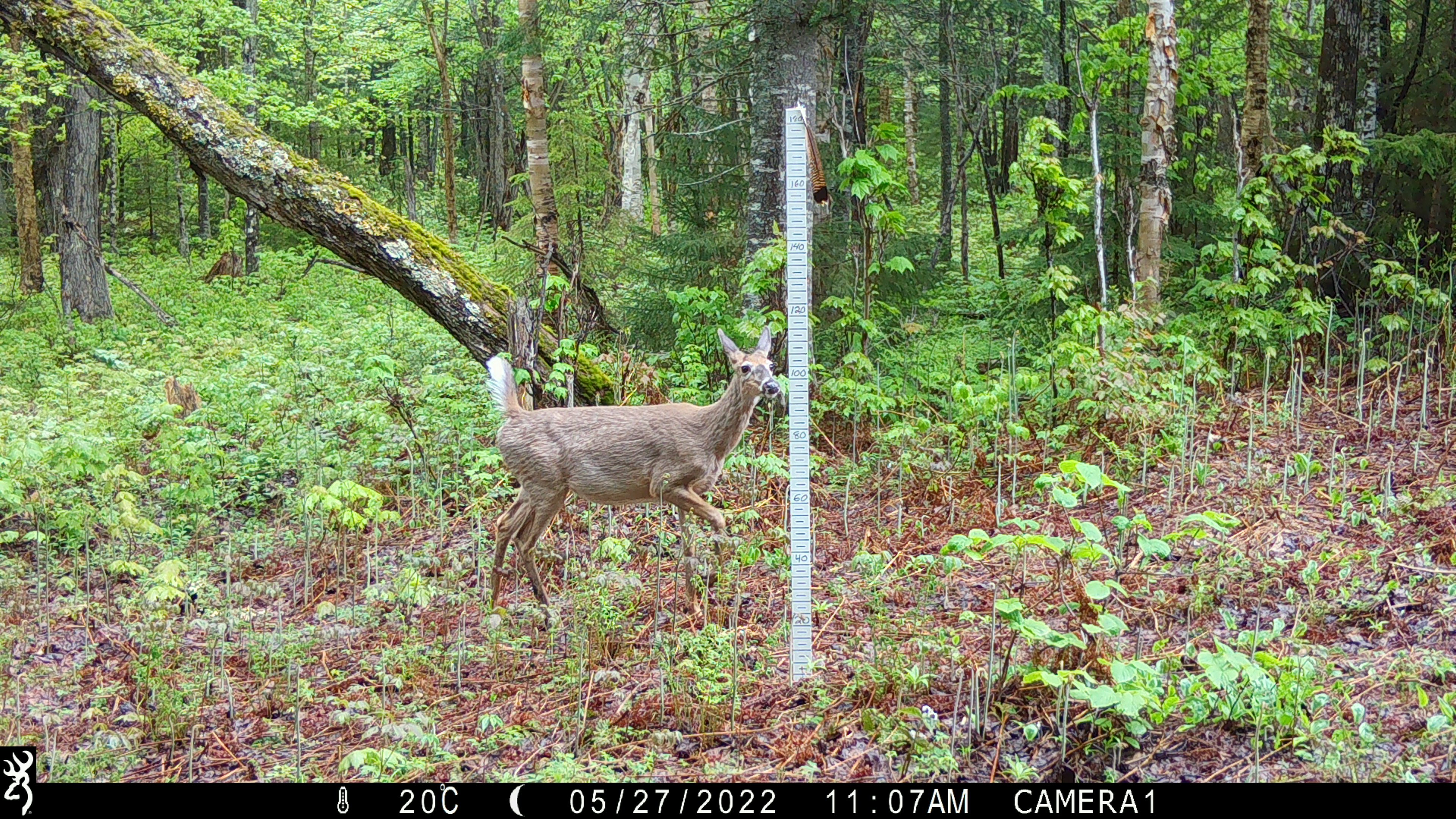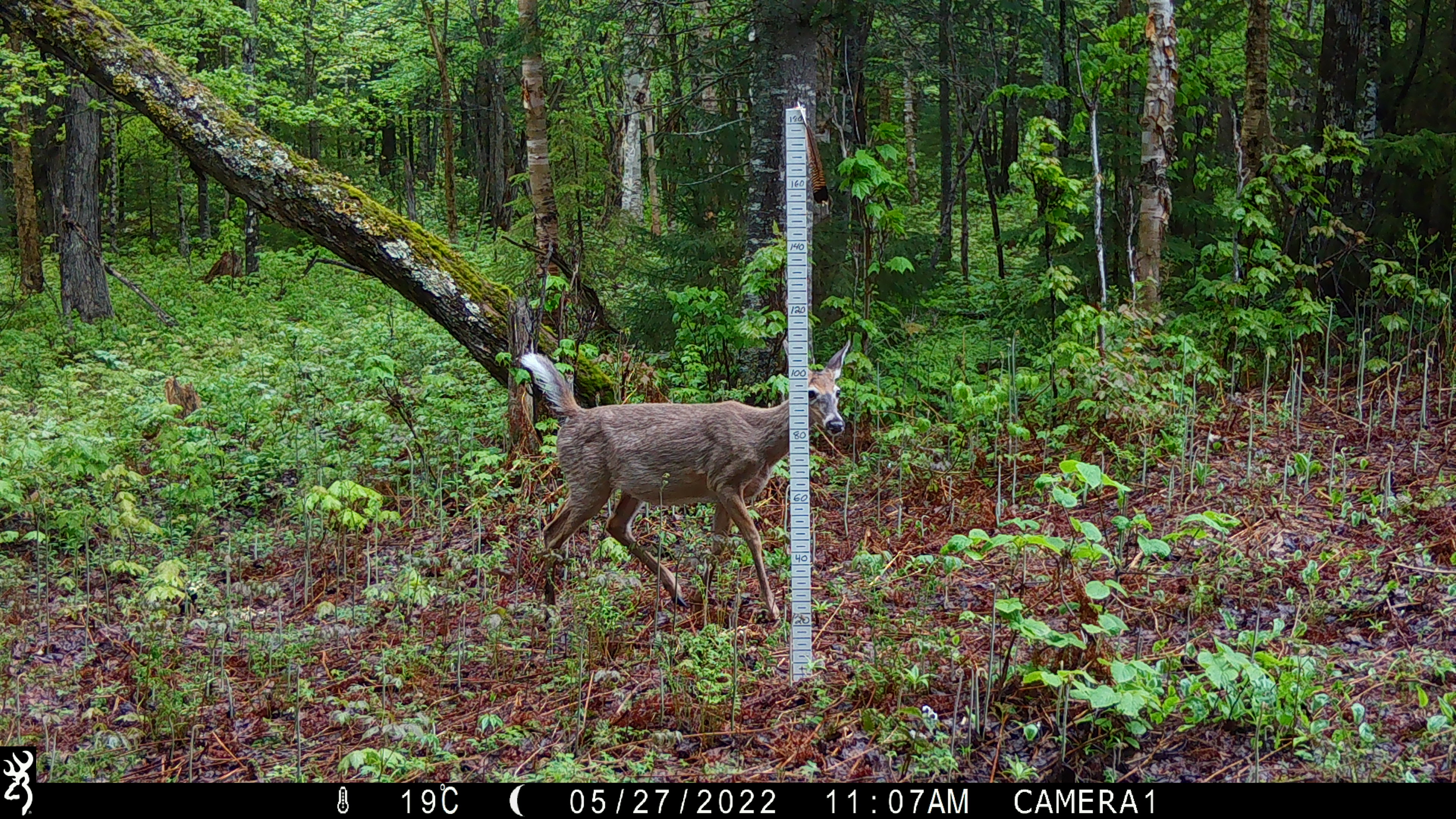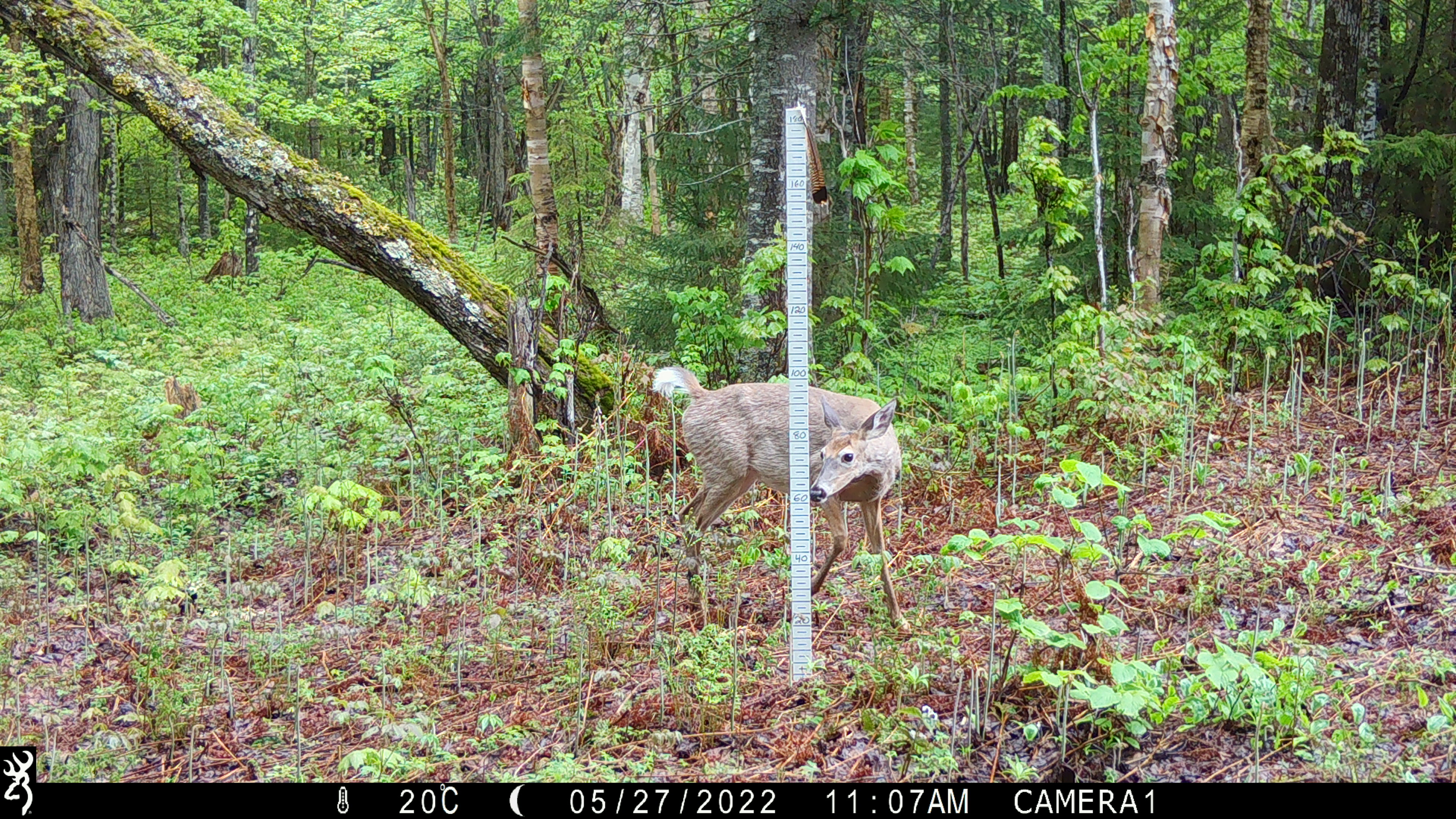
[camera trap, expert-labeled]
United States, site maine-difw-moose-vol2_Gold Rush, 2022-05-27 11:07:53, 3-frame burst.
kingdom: Animalia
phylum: Chordata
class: Mammalia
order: Artiodactyla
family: Cervidae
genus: Odocoileus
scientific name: Odocoileus virginianus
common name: white-tailed deer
White-tailed deer (Odocoileus virginianus).